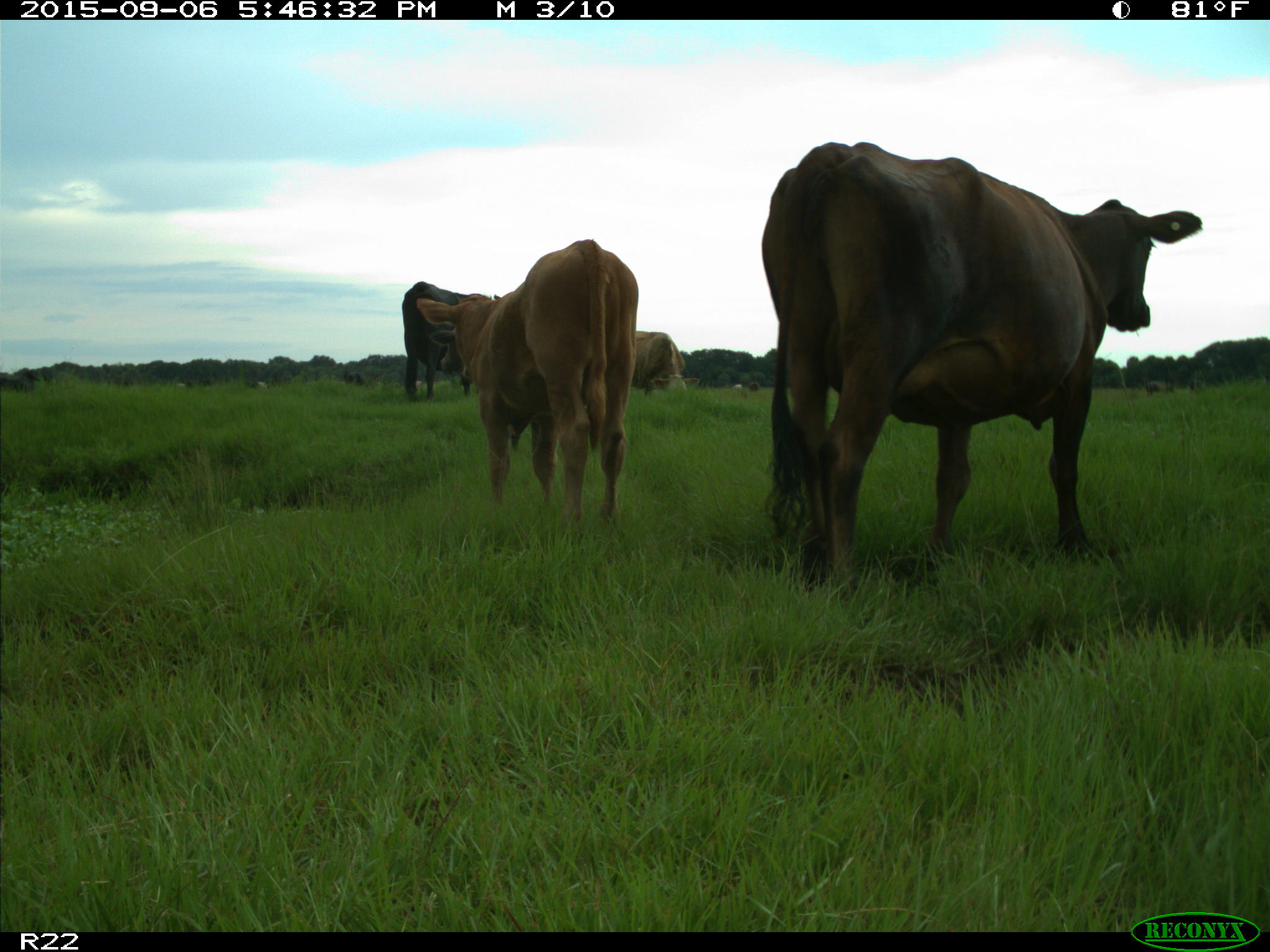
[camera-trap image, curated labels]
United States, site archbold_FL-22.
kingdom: Animalia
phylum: Chordata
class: Mammalia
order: Artiodactyla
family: Bovidae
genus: Bos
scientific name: Bos taurus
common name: domestic cow